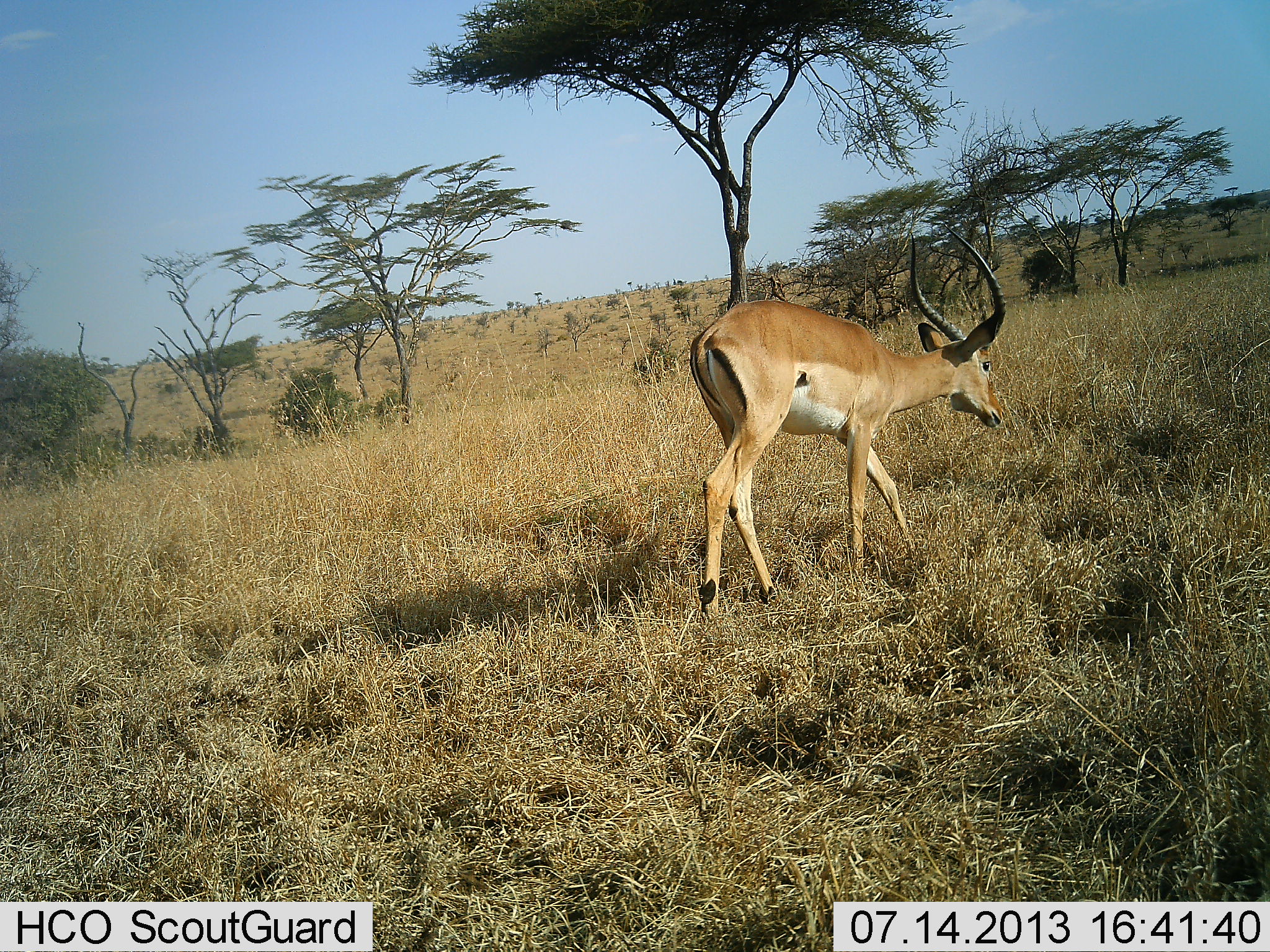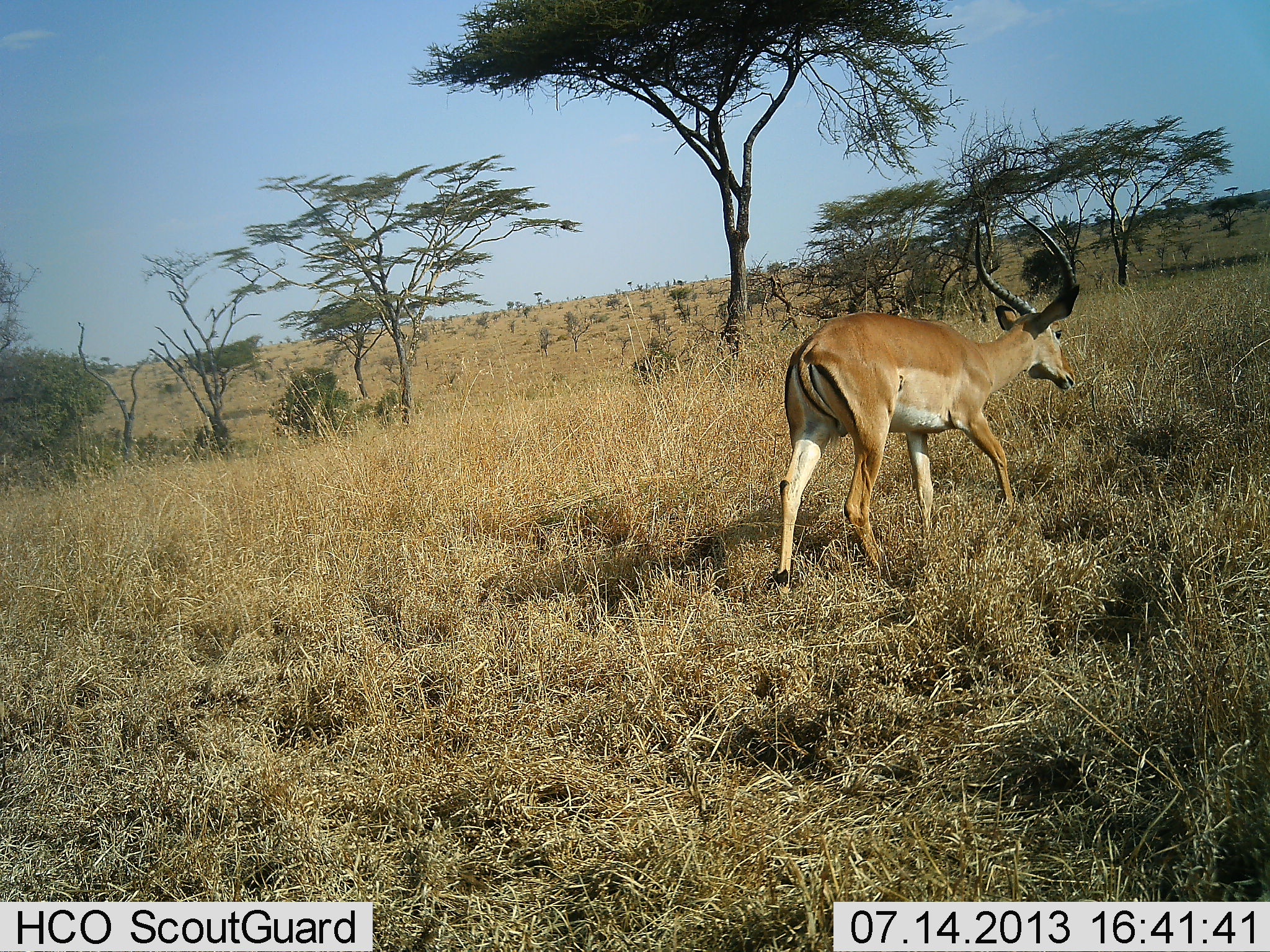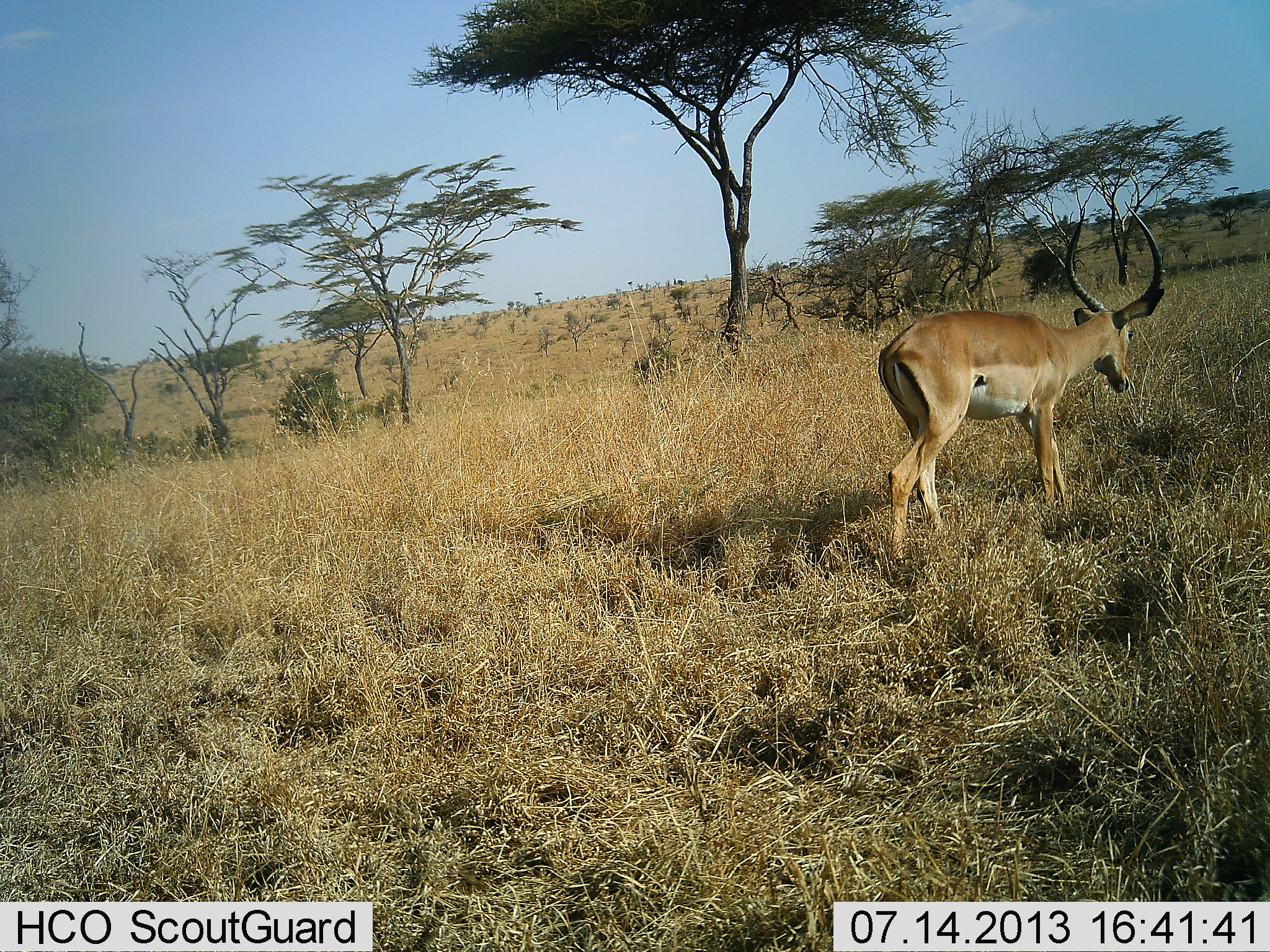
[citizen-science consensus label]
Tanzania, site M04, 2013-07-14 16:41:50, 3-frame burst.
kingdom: Animalia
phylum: Chordata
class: Mammalia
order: Artiodactyla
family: Bovidae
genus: Aepyceros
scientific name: Aepyceros melampus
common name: impala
Impala (Aepyceros melampus), count 1. Behavior (volunteer vote fractions): standing 12%, resting 0%, moving 75%, interacting 0%. Young present (vote fraction): 0%. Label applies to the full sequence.